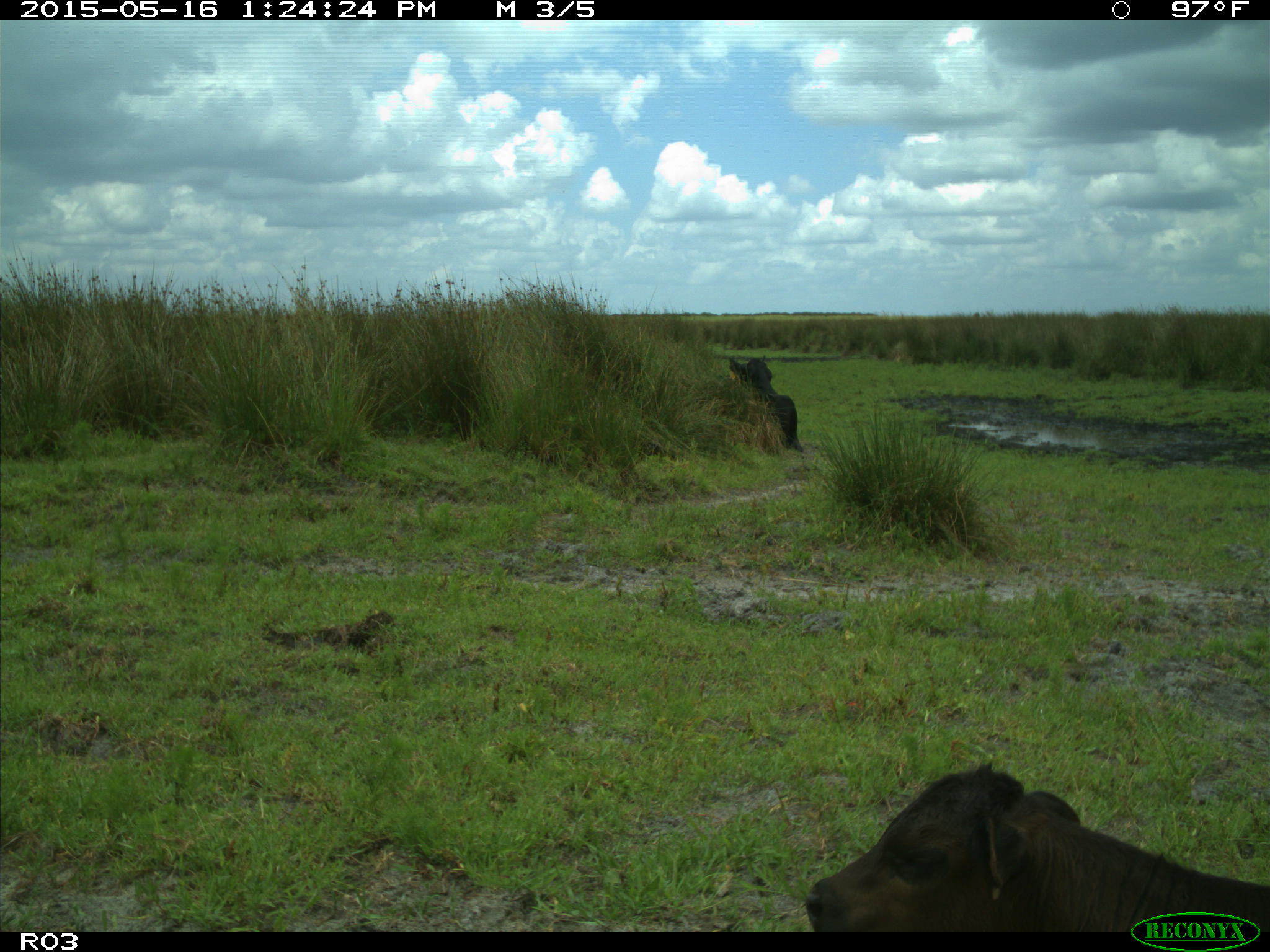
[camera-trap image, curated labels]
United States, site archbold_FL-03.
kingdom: Animalia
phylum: Chordata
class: Mammalia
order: Artiodactyla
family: Bovidae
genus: Bos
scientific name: Bos taurus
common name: domestic cow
Bos taurus (domestic cow).